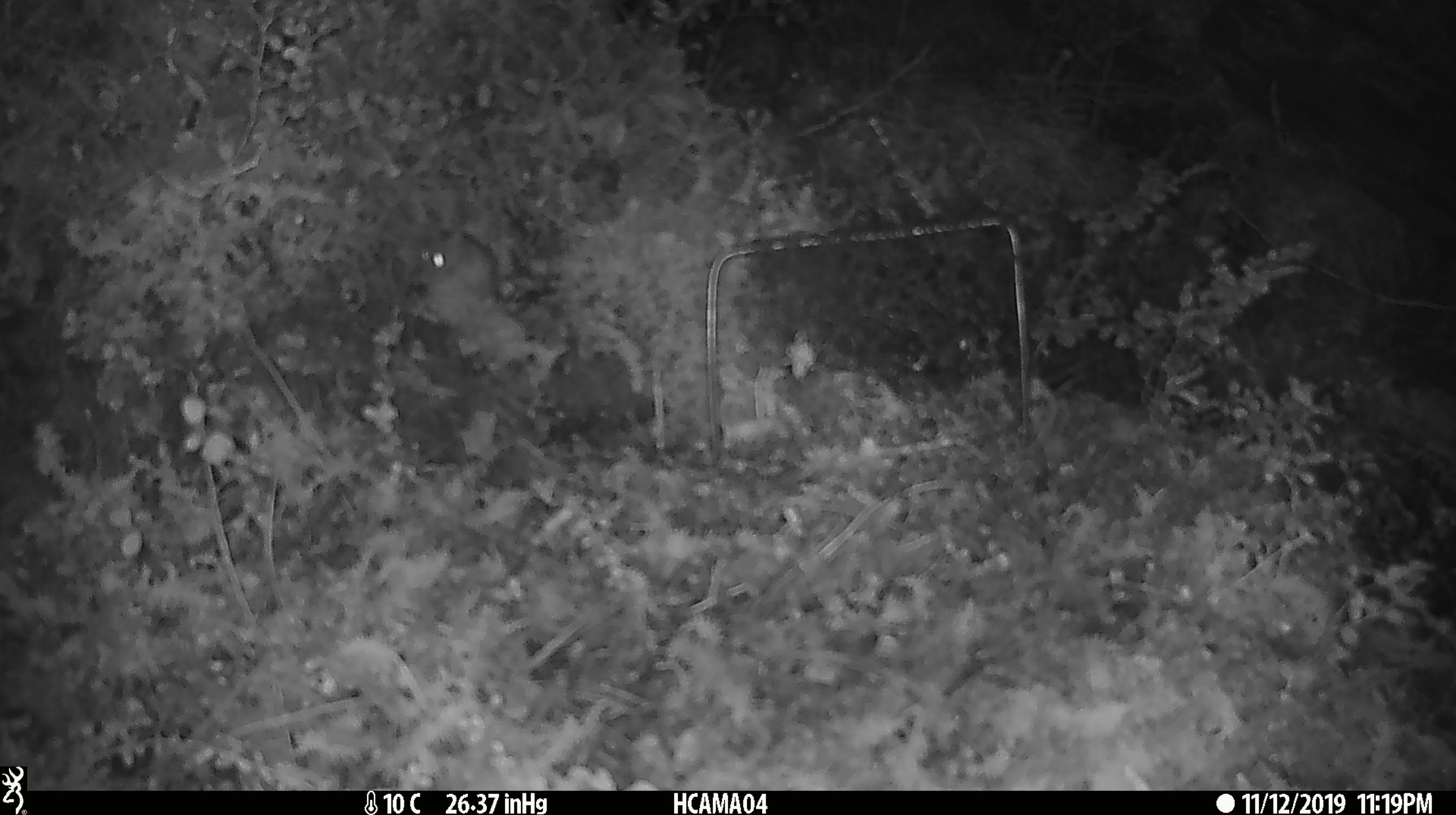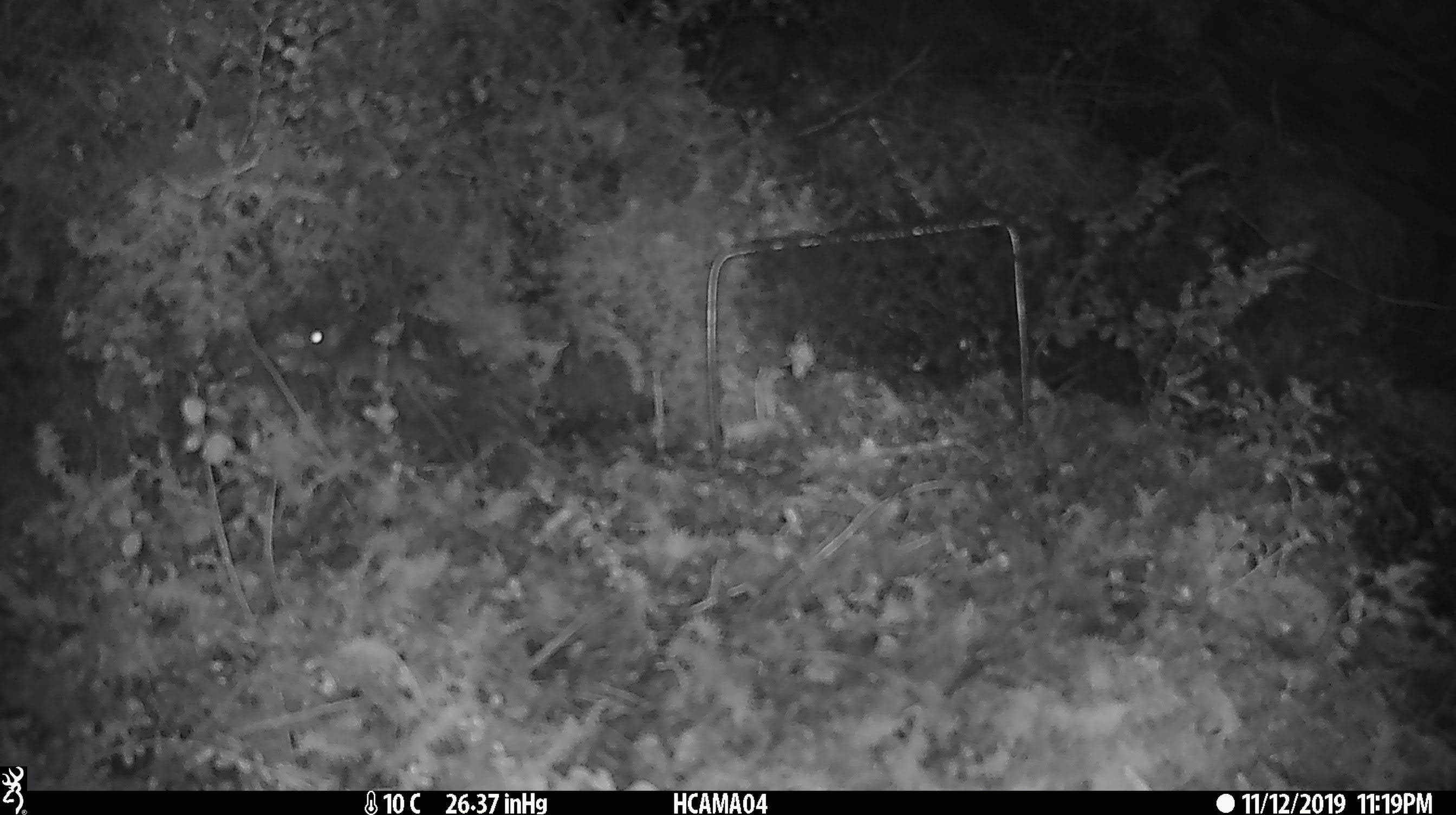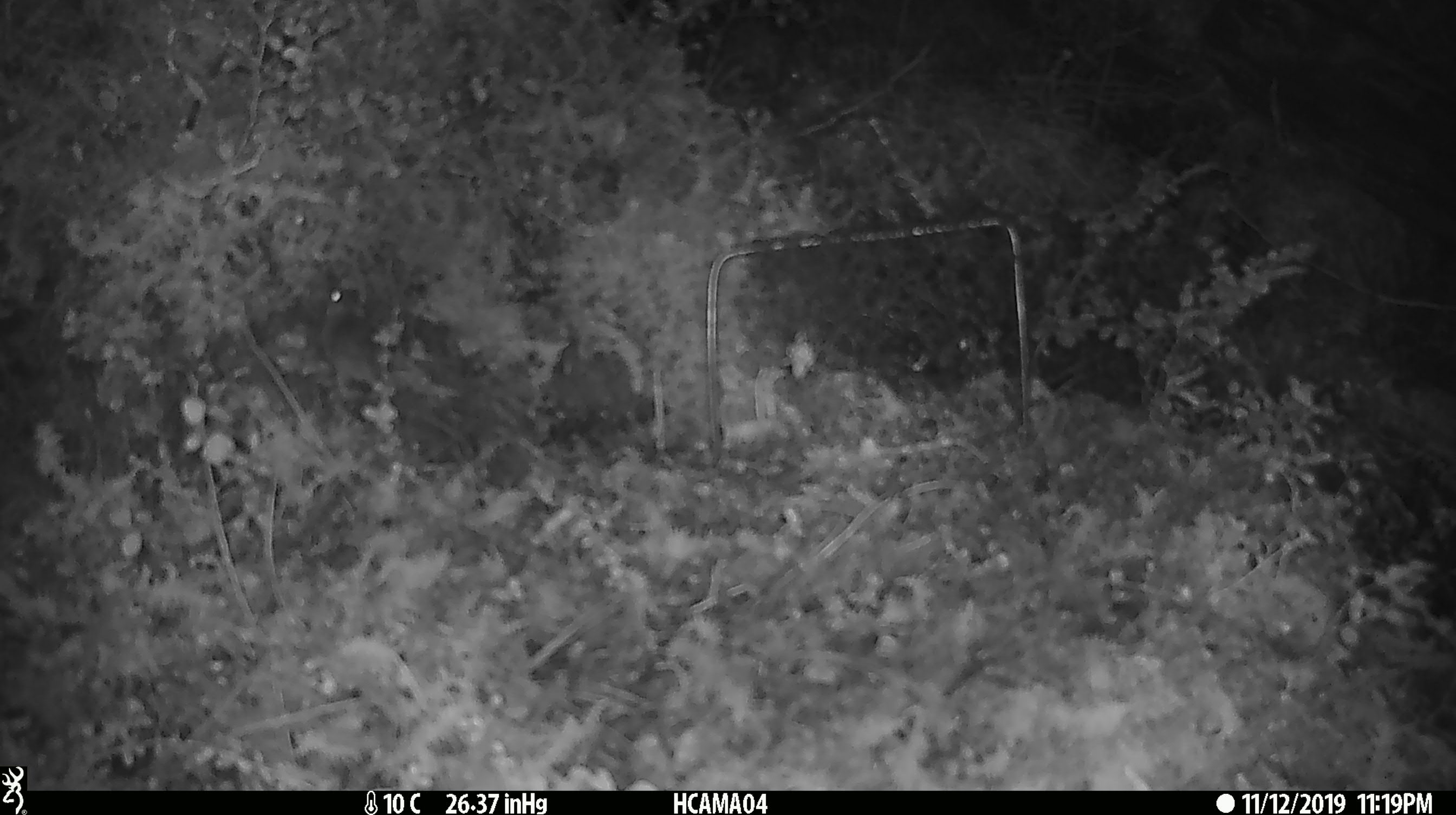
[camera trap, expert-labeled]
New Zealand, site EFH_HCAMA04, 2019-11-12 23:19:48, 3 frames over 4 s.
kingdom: Animalia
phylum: Chordata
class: Mammalia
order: Rodentia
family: Muridae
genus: Mus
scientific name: Mus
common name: mouse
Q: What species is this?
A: Mouse (Mus).